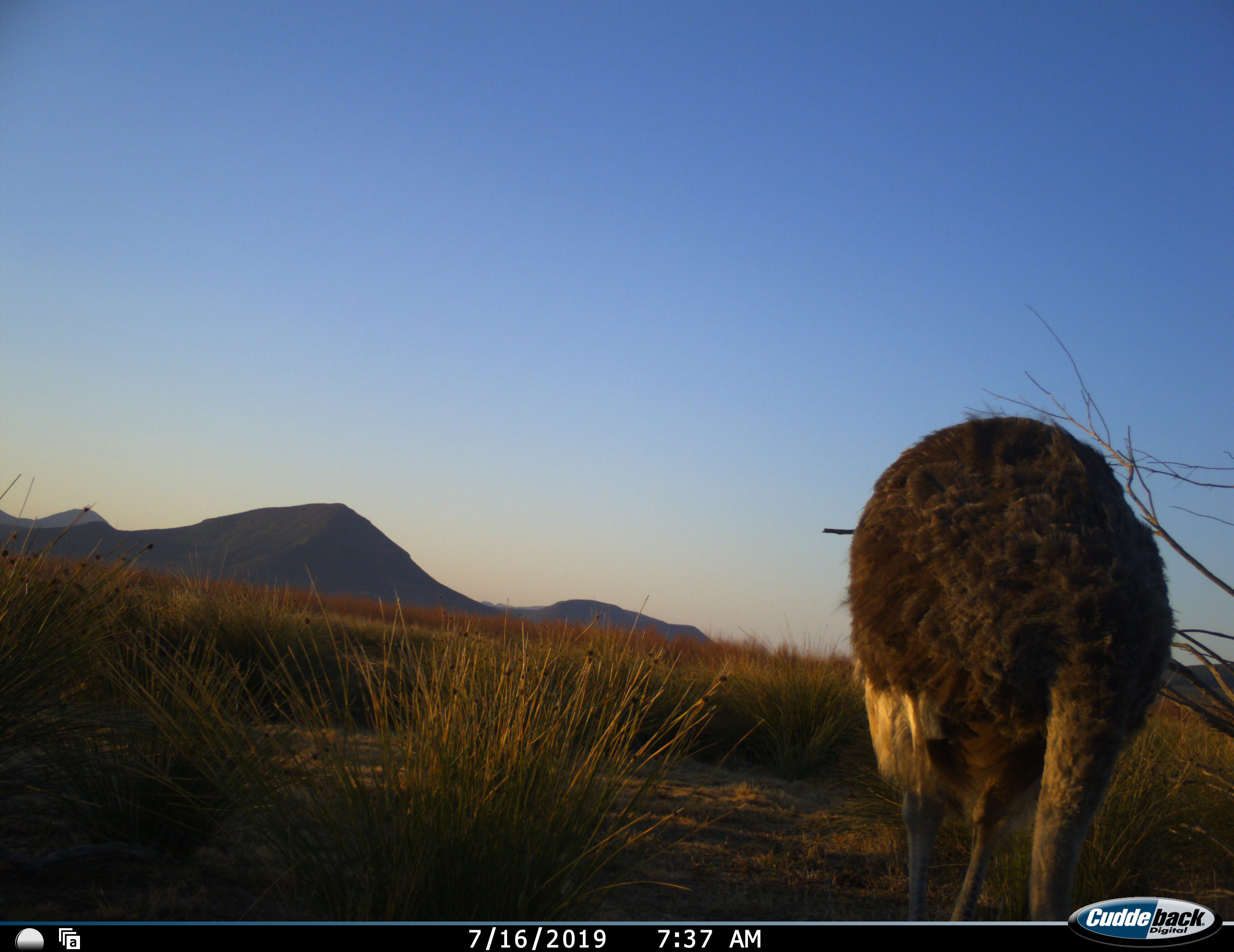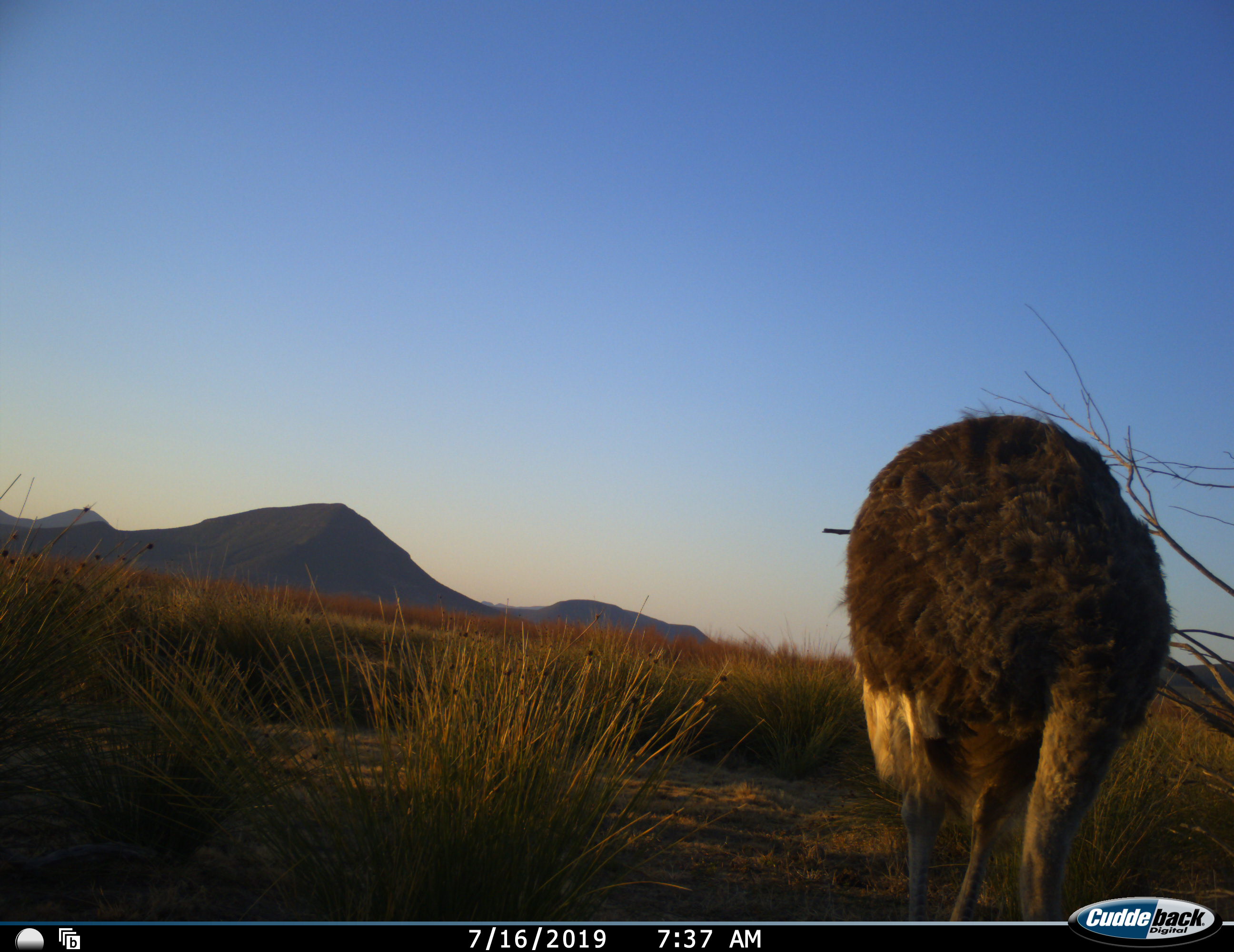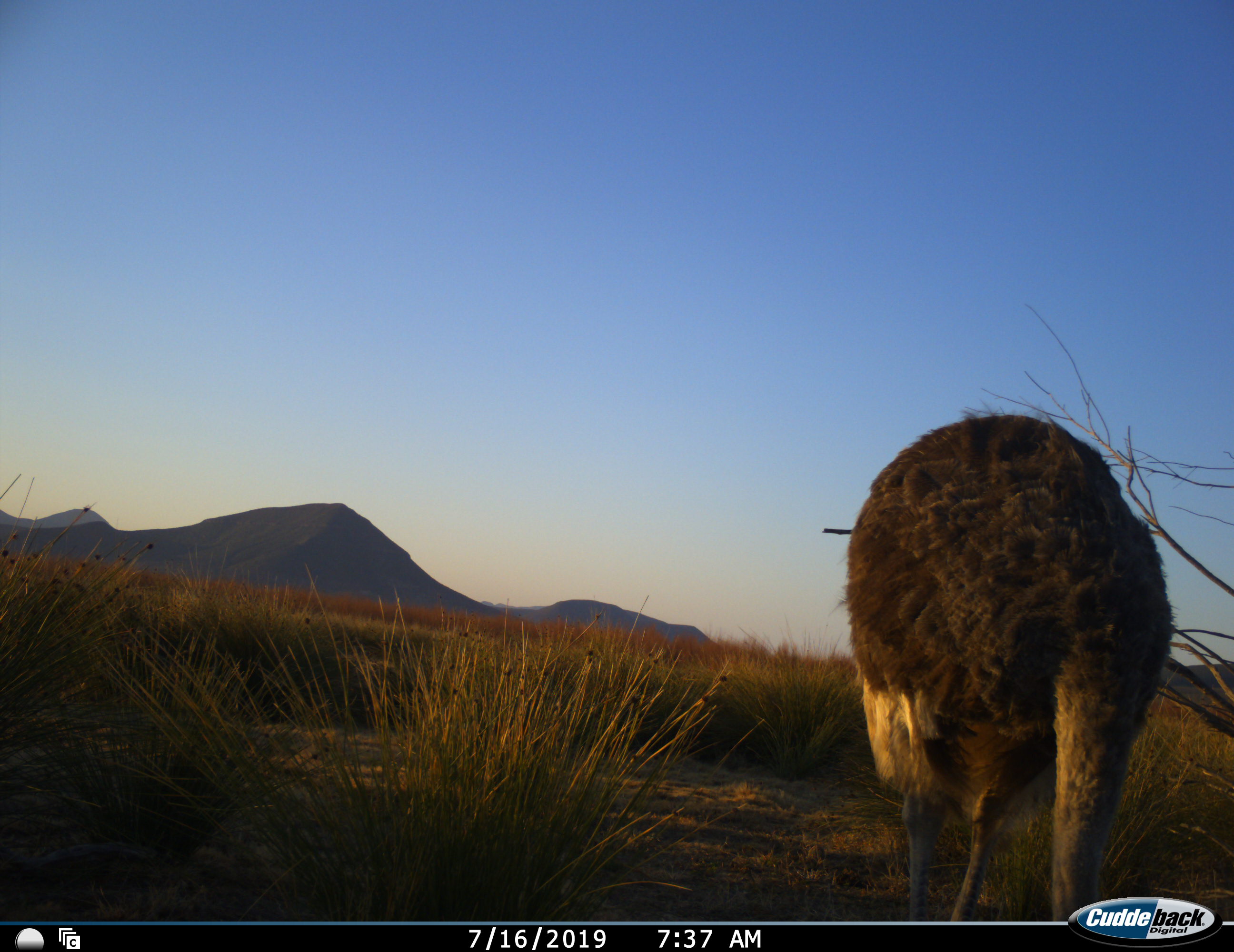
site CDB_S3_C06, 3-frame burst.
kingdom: Animalia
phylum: Chordata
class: Aves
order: Struthioniformes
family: Struthionidae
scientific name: Struthionidae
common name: ostrich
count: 1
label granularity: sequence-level